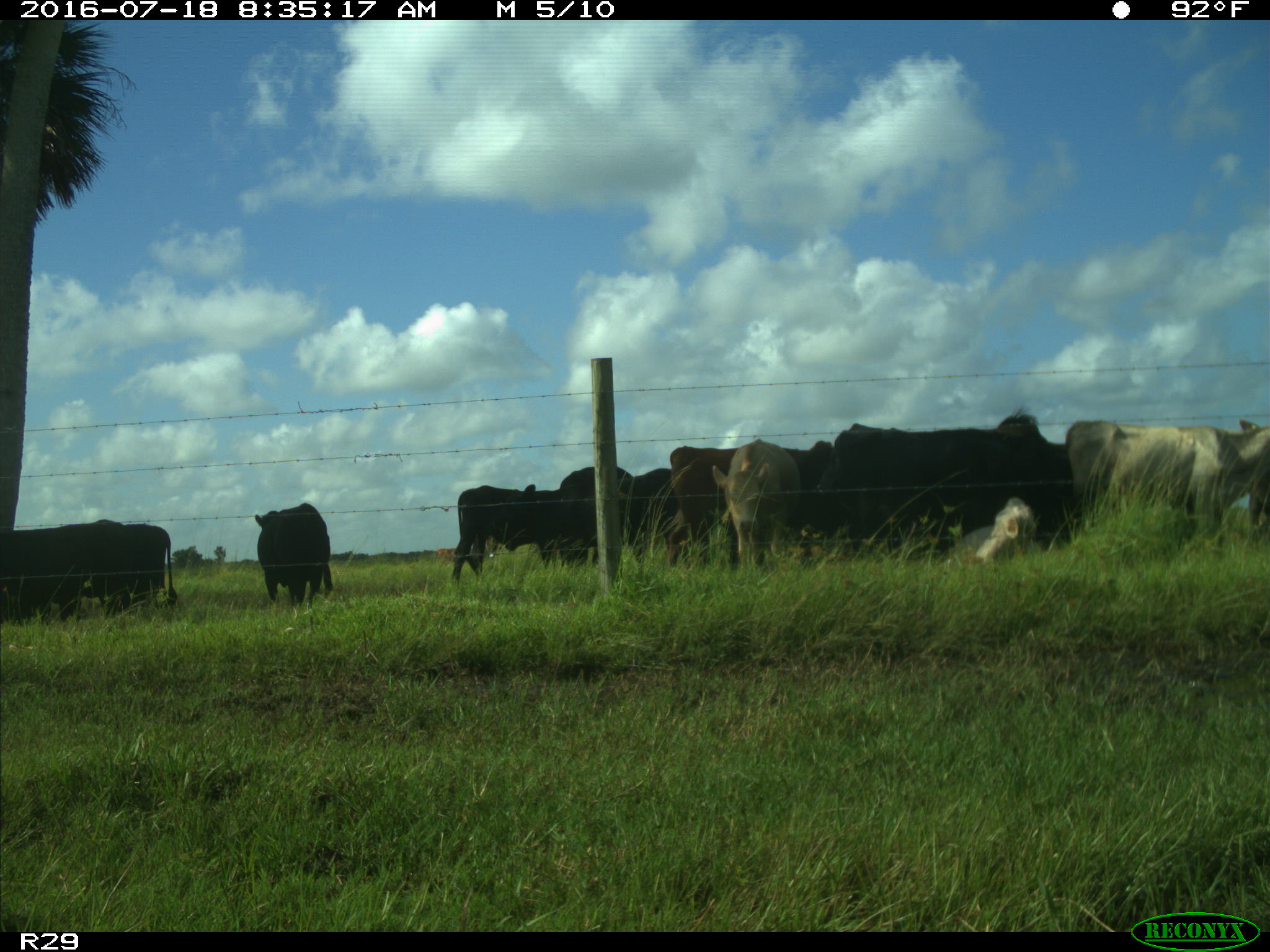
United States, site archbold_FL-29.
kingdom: Animalia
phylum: Chordata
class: Mammalia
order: Artiodactyla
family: Bovidae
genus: Bos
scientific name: Bos taurus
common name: domestic cow